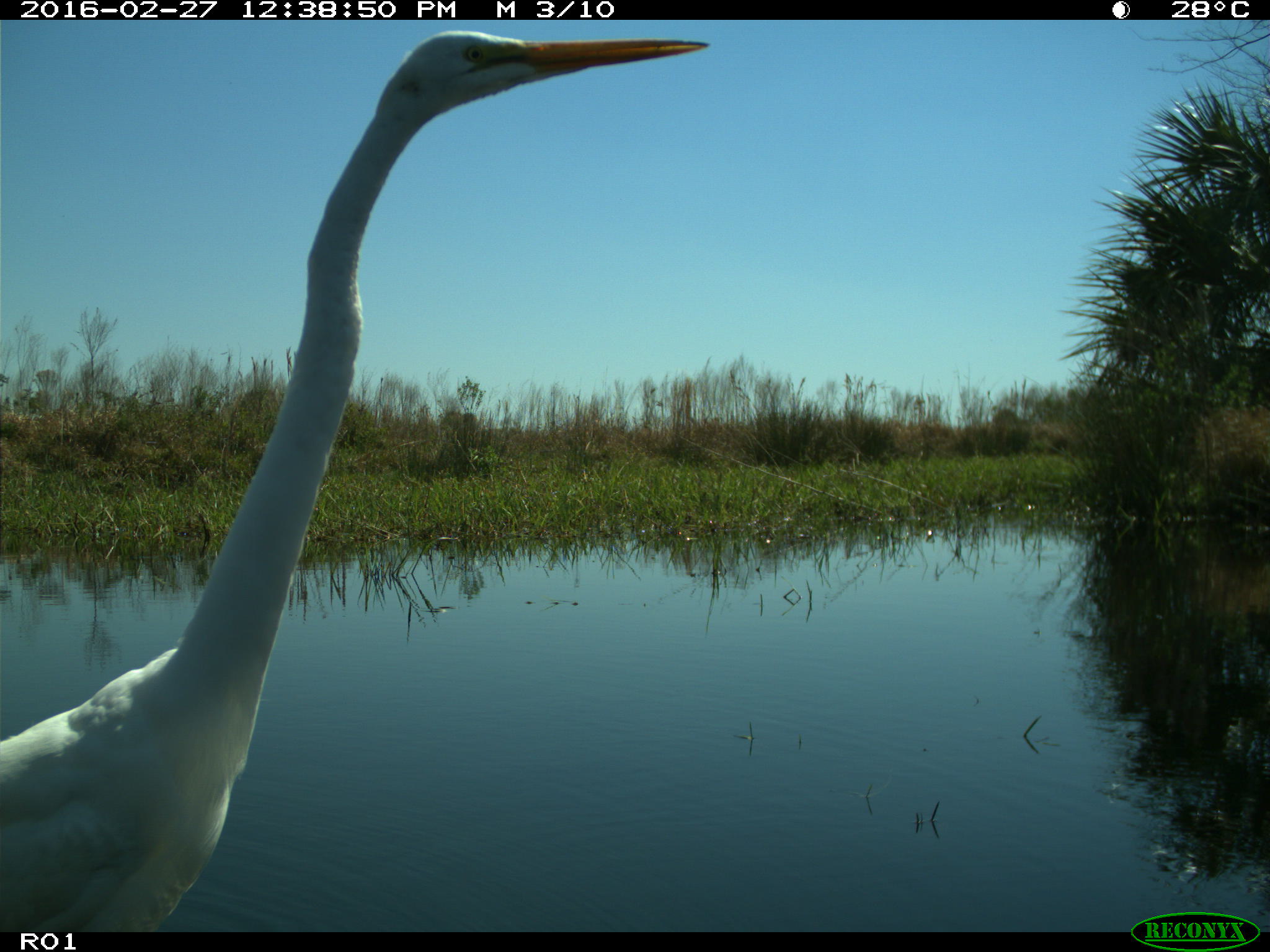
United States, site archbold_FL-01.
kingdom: Animalia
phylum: Chordata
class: Aves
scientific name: Aves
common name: birds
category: unidentified bird